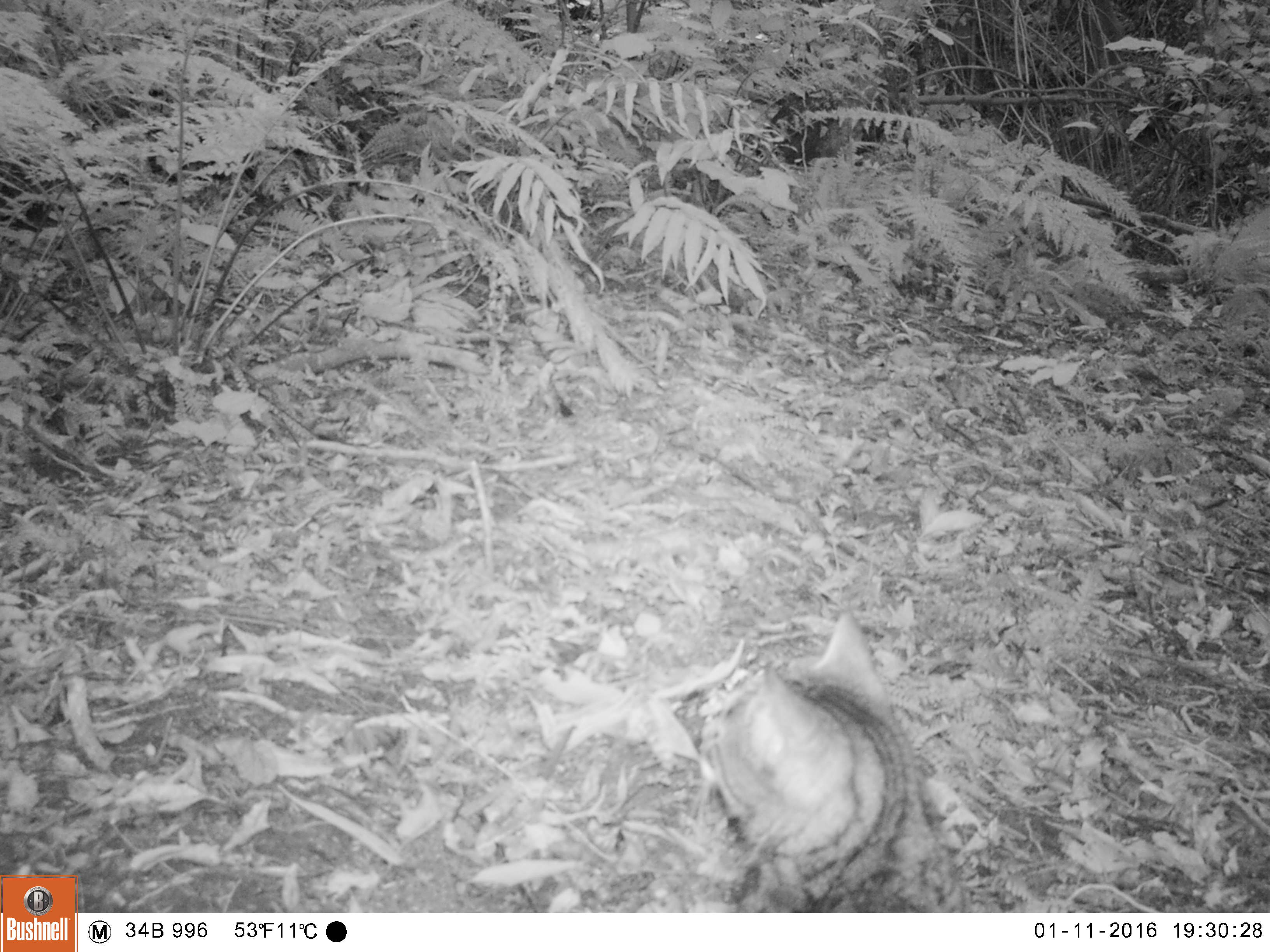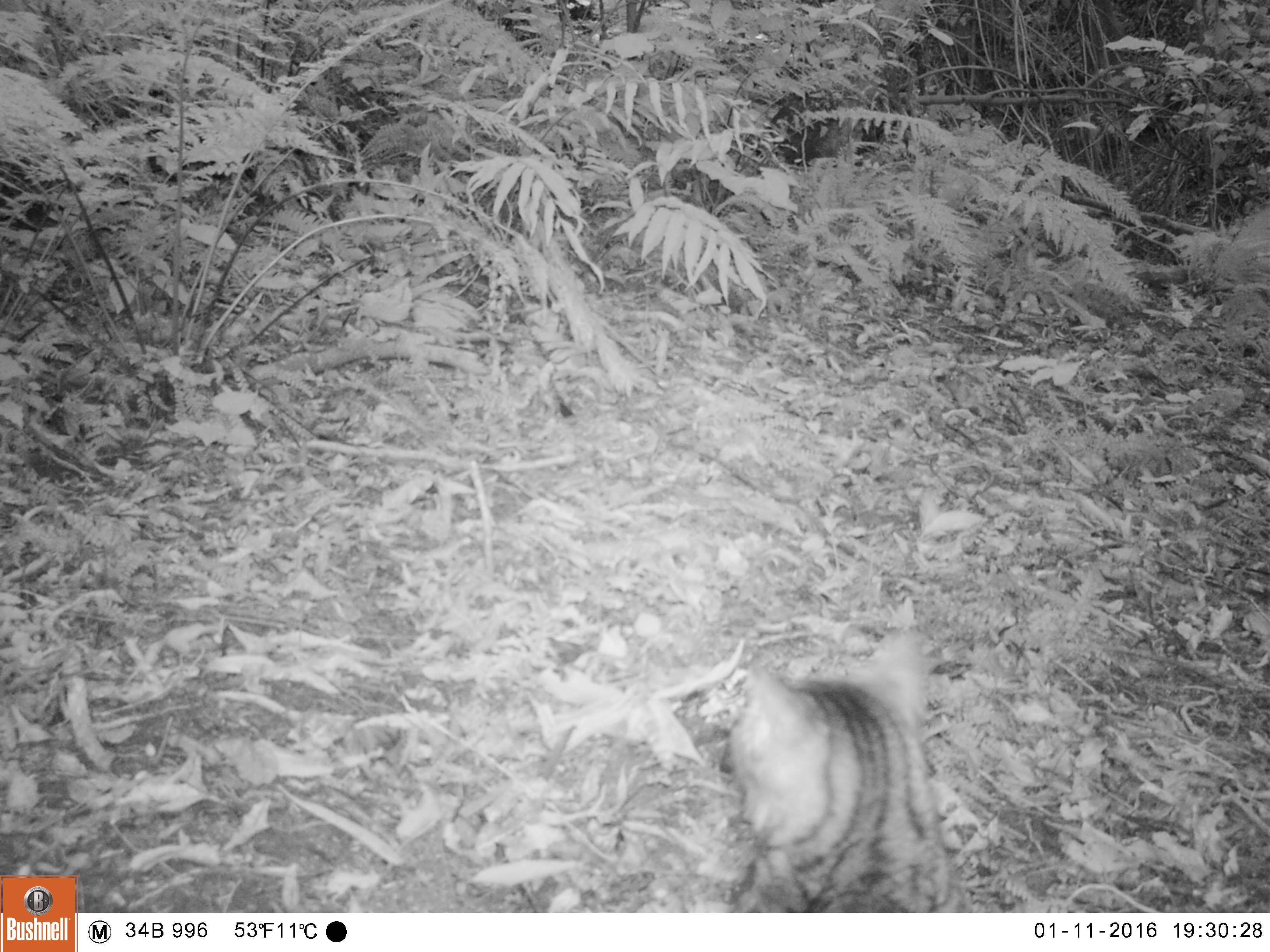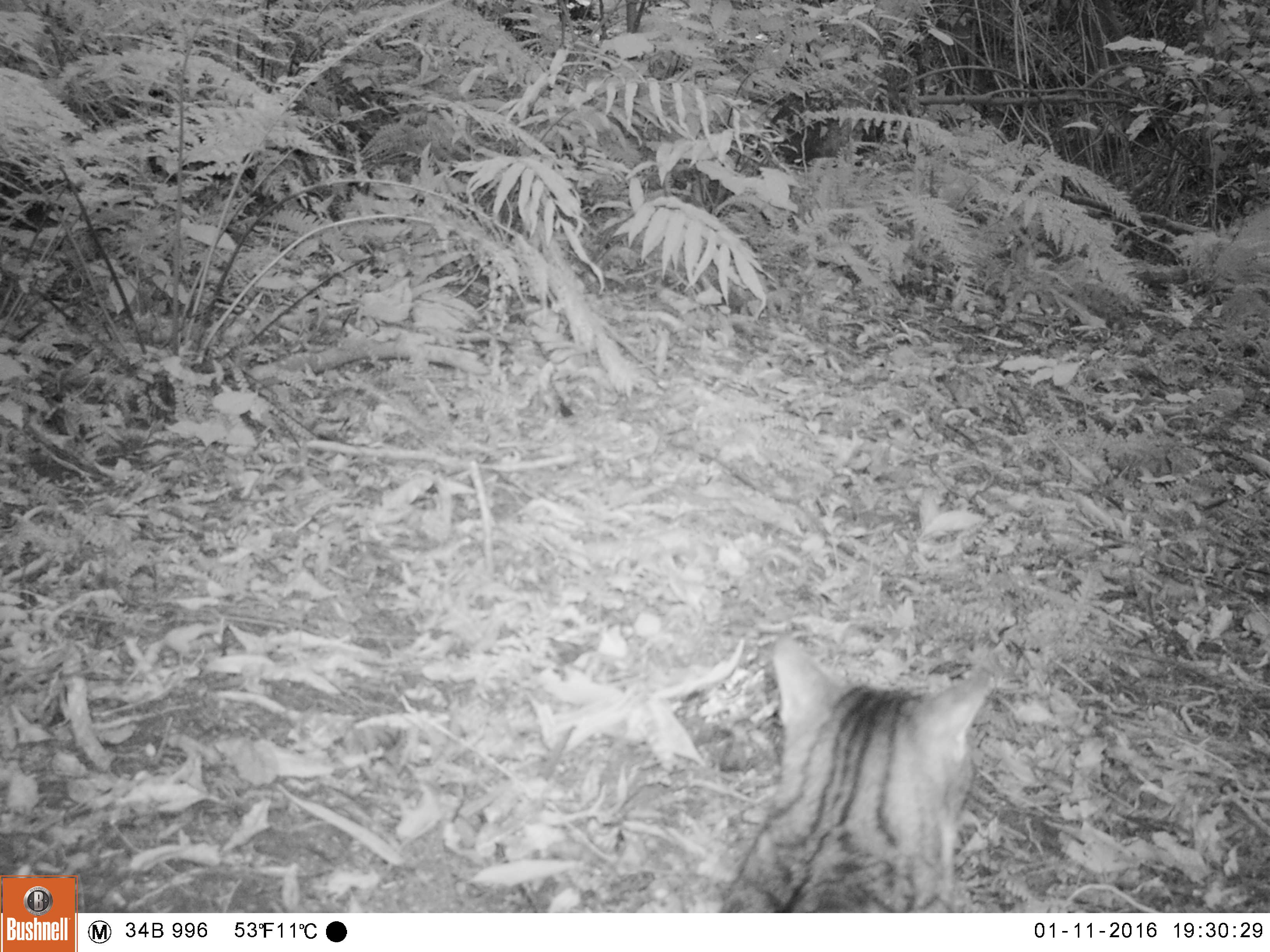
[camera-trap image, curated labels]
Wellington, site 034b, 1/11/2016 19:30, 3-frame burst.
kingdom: Animalia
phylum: Chordata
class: Mammalia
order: Carnivora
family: Felidae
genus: Felis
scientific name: Felis catus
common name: cat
Cat (Felis catus).